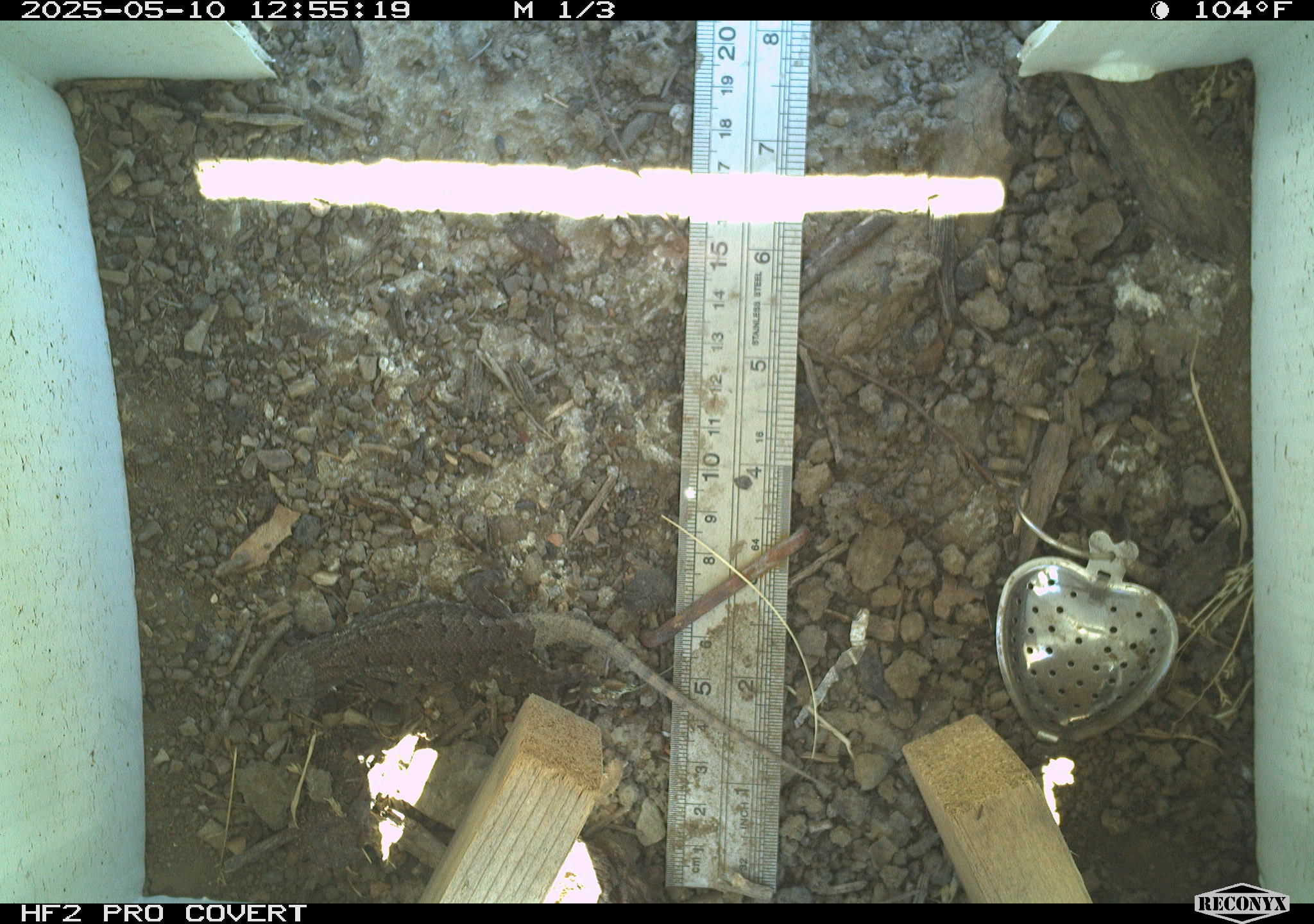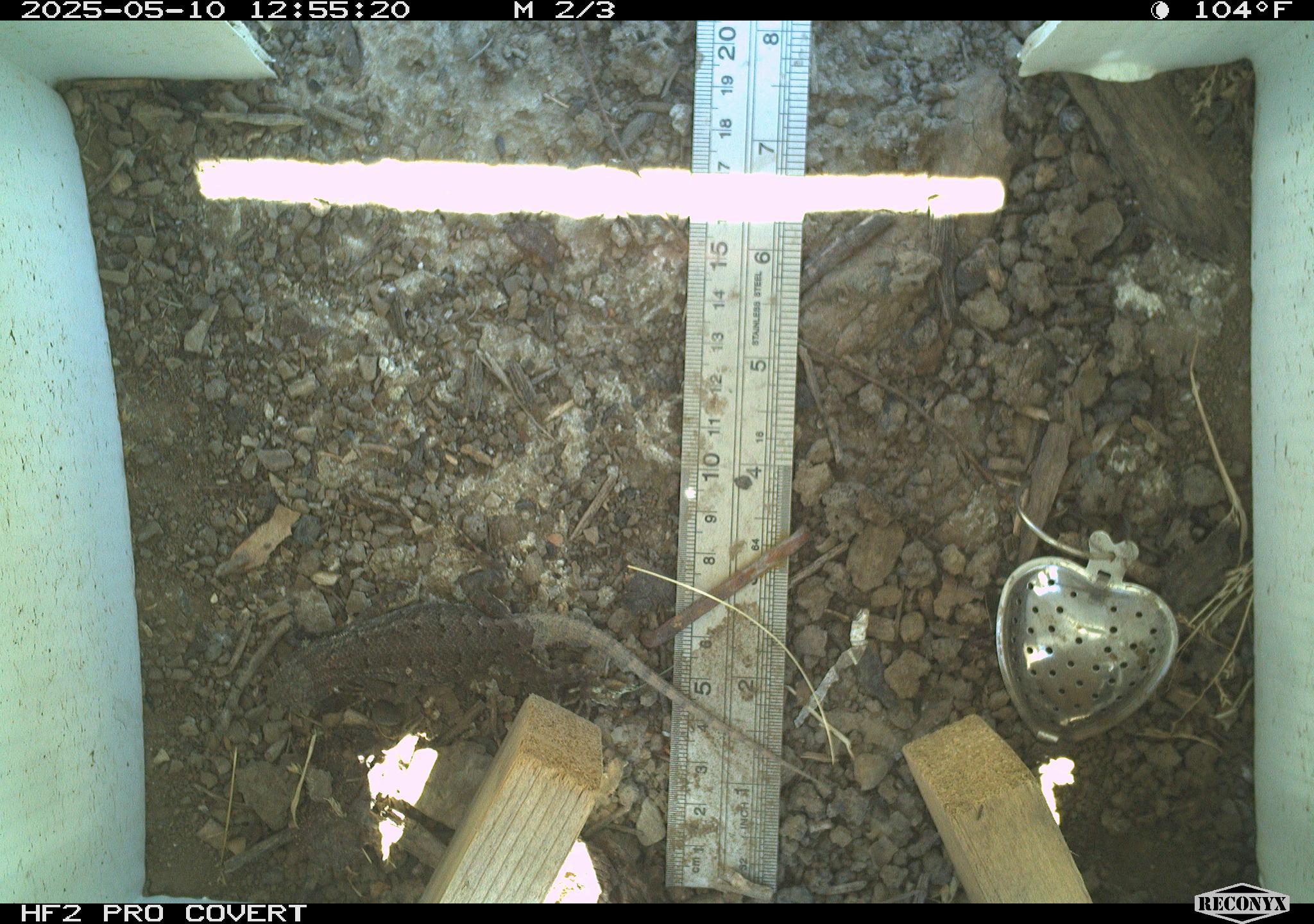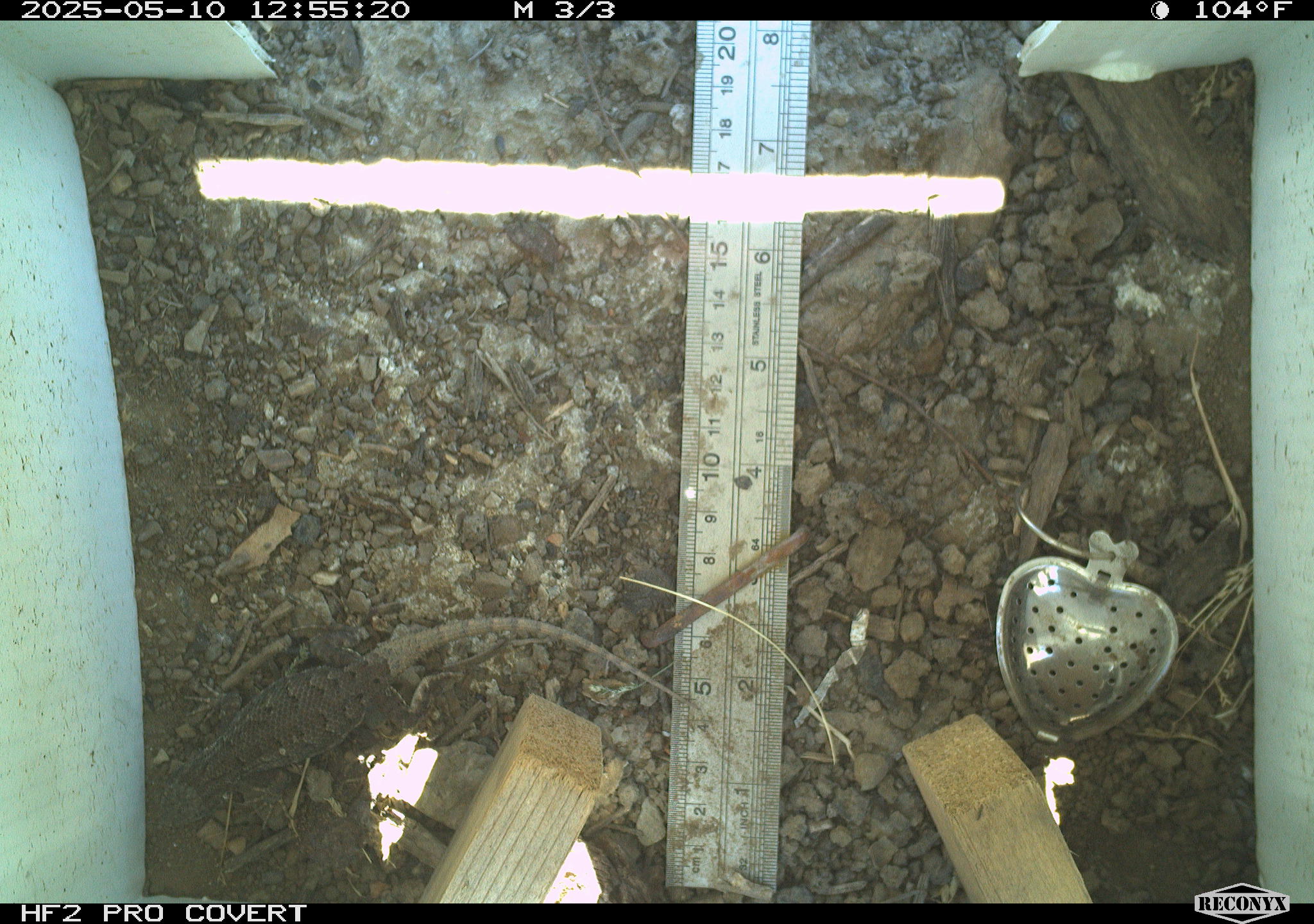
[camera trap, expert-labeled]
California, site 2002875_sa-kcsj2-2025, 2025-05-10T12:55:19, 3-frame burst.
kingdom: Animalia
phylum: Chordata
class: Reptilia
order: Squamata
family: Phrynosomatidae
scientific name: Phrynosomatidae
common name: north american spiny lizards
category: sceloporus/uta species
Sceloporus/uta species (north american spiny lizards) (Phrynosomatidae).